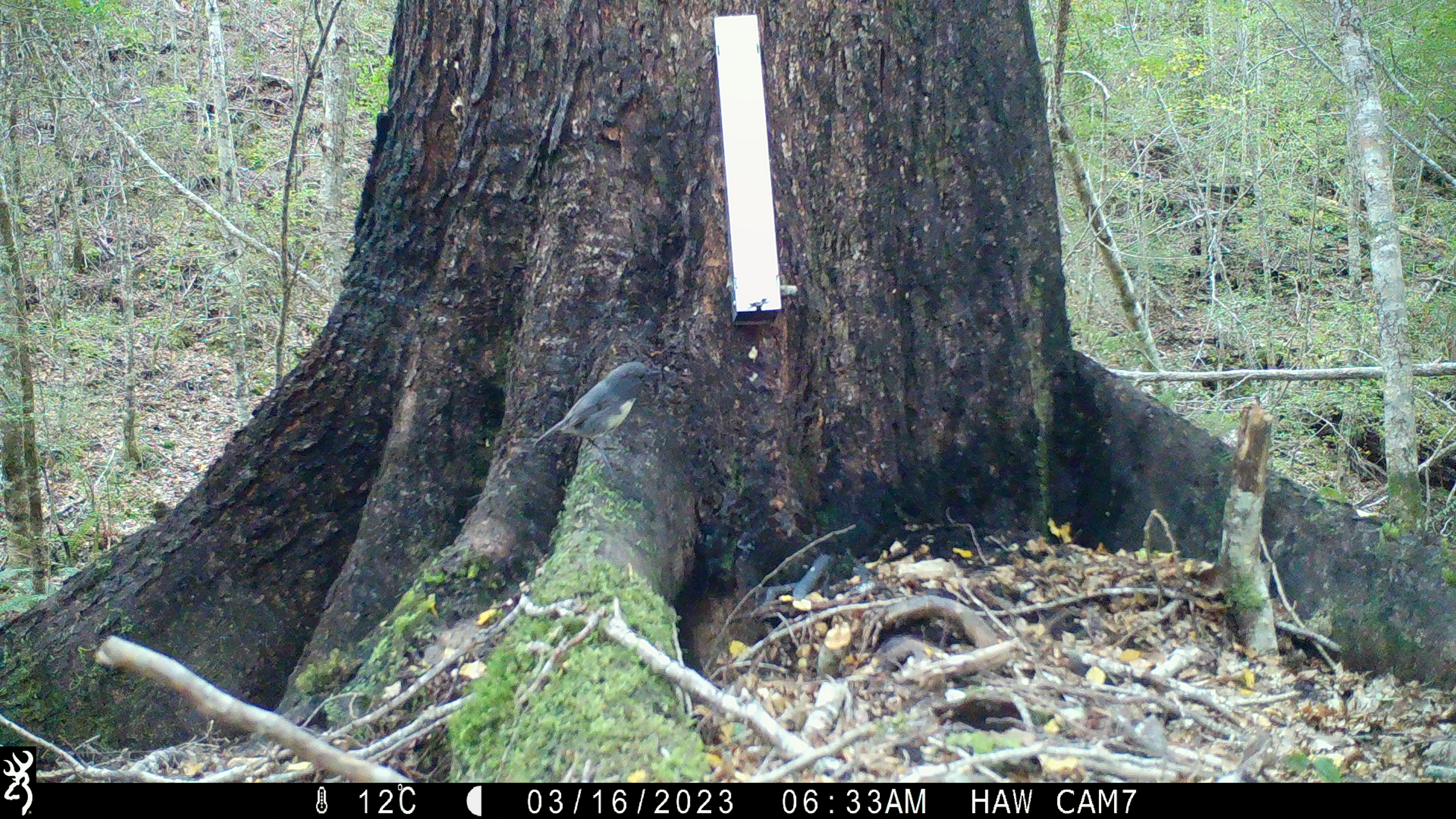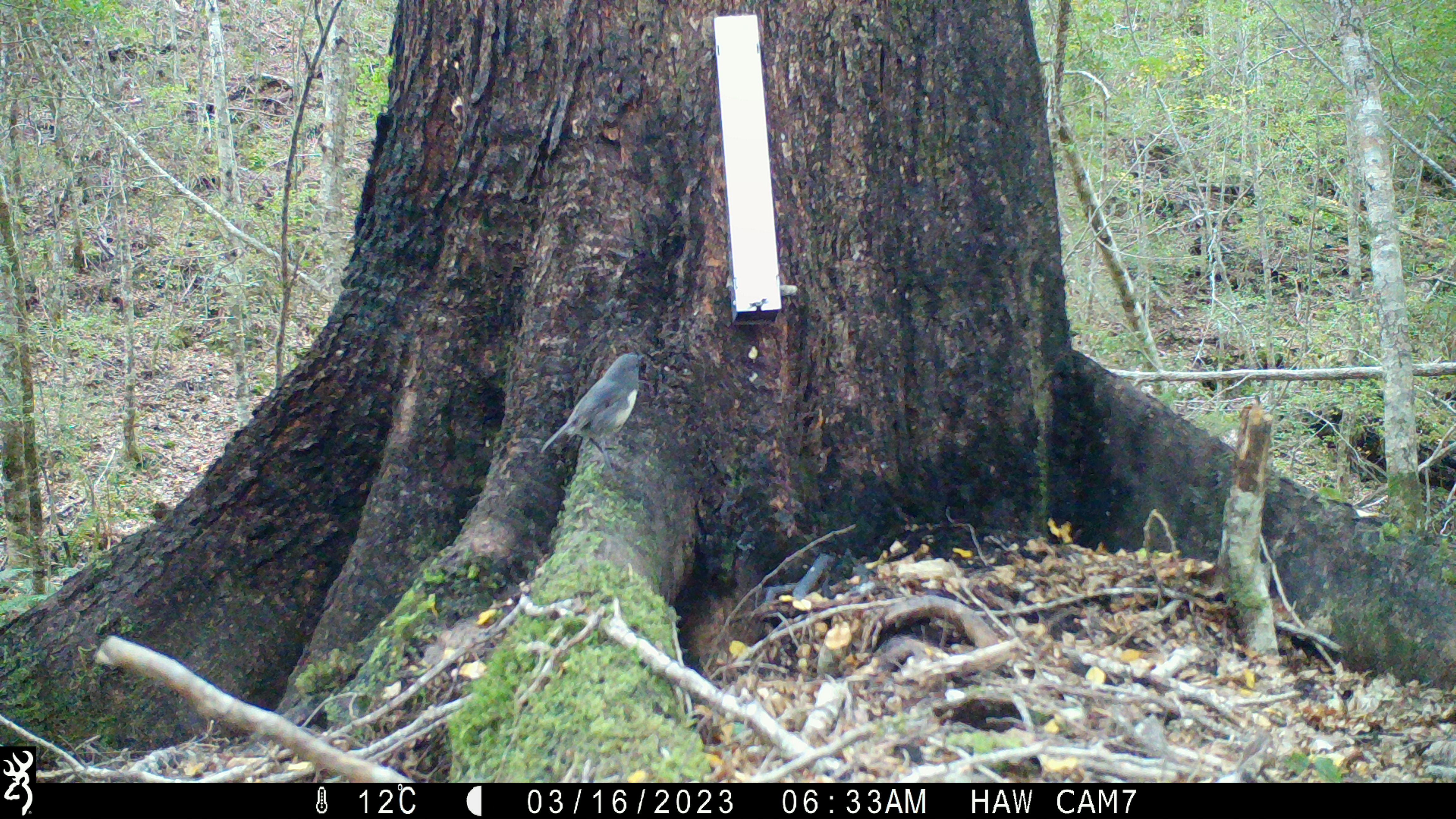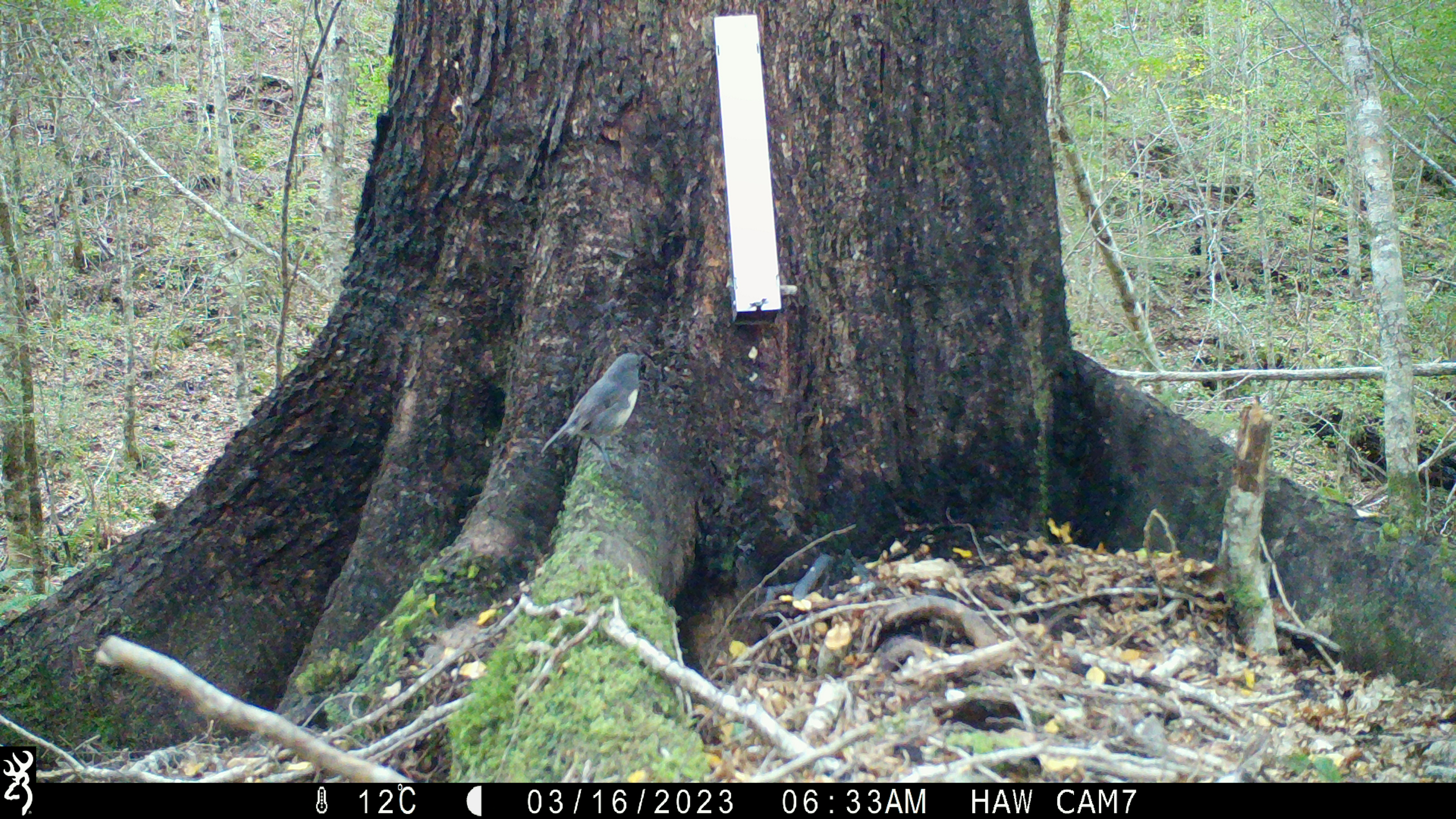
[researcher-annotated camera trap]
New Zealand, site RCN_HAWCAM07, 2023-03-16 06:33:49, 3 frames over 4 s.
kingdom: Animalia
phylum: Chordata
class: Aves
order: Passeriformes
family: Petroicidae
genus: Petroica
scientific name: Petroica australis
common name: new zealand robin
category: robin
Robin (new zealand robin) (Petroica australis).